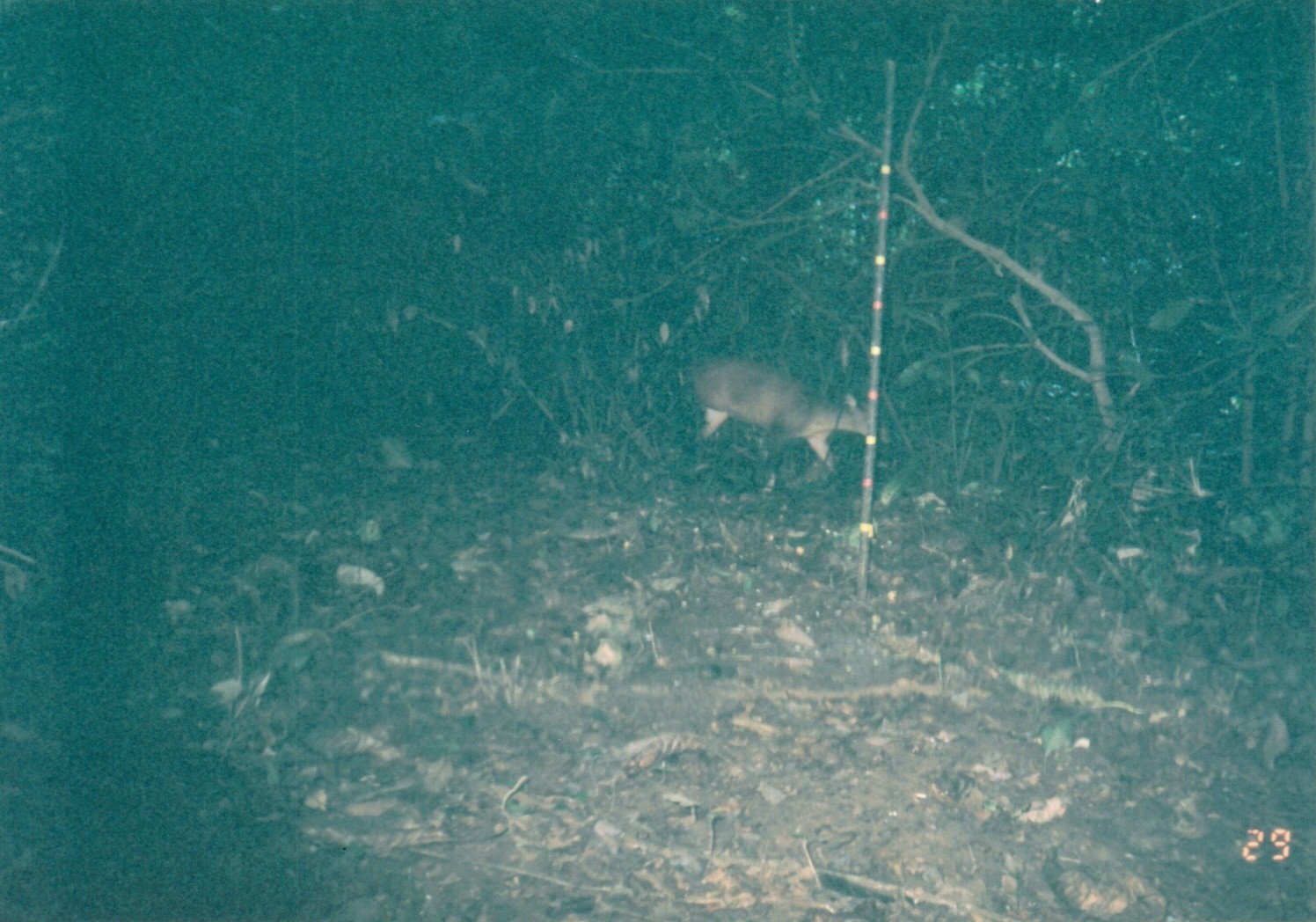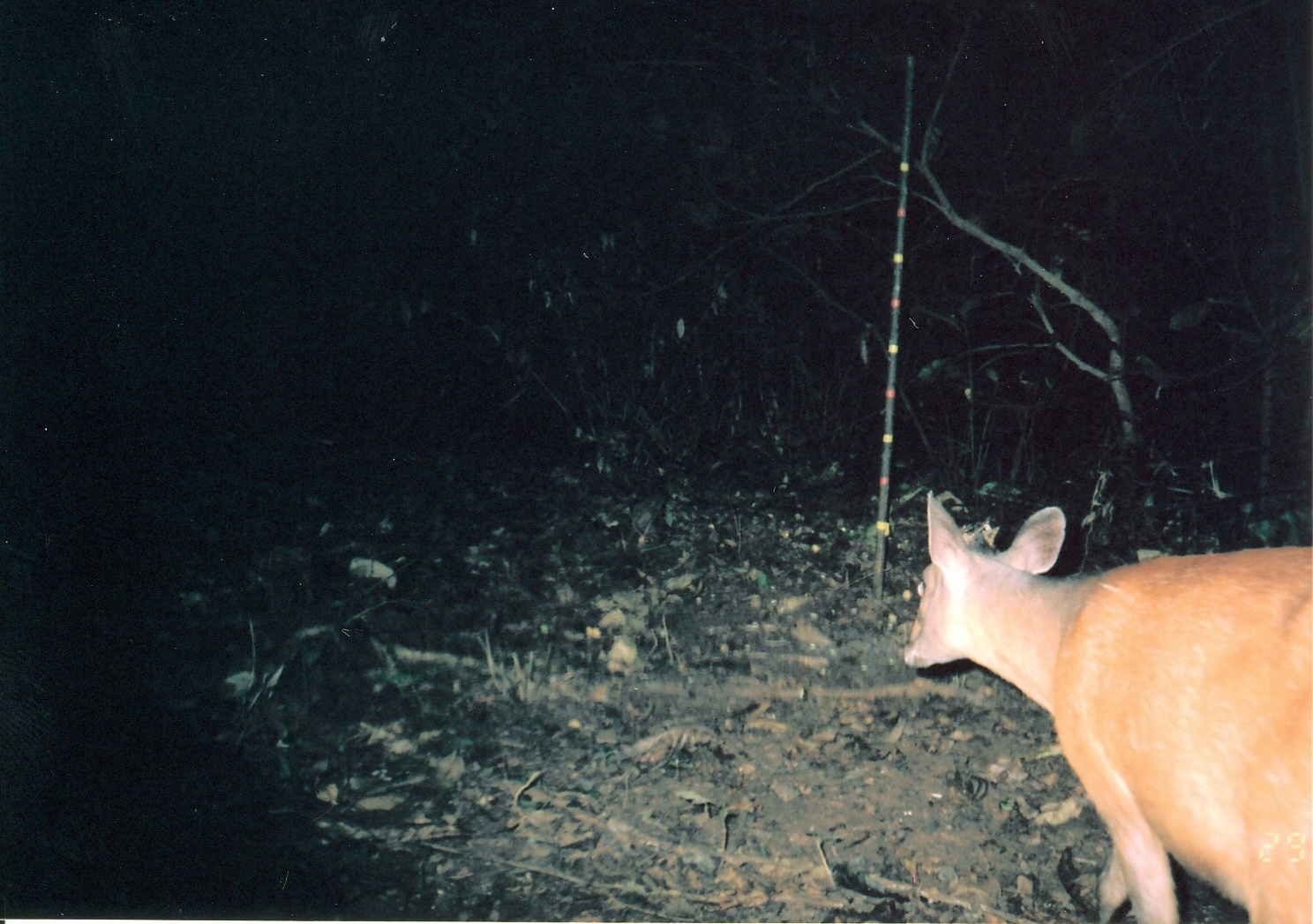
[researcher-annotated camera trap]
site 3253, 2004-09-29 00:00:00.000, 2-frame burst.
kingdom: Animalia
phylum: Chordata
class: Mammalia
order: Artiodactyla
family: Bovidae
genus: Cephalophus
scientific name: Cephalophus harveyi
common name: harvey's duiker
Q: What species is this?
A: Cephalophus harveyi (harvey's duiker).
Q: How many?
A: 1.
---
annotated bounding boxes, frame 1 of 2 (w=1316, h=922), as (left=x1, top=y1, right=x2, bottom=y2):
cephalophus harveyi: (left=690, top=356, right=889, bottom=492)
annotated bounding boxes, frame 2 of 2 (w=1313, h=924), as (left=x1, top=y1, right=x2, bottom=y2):
cephalophus harveyi: (left=900, top=491, right=1313, bottom=921)